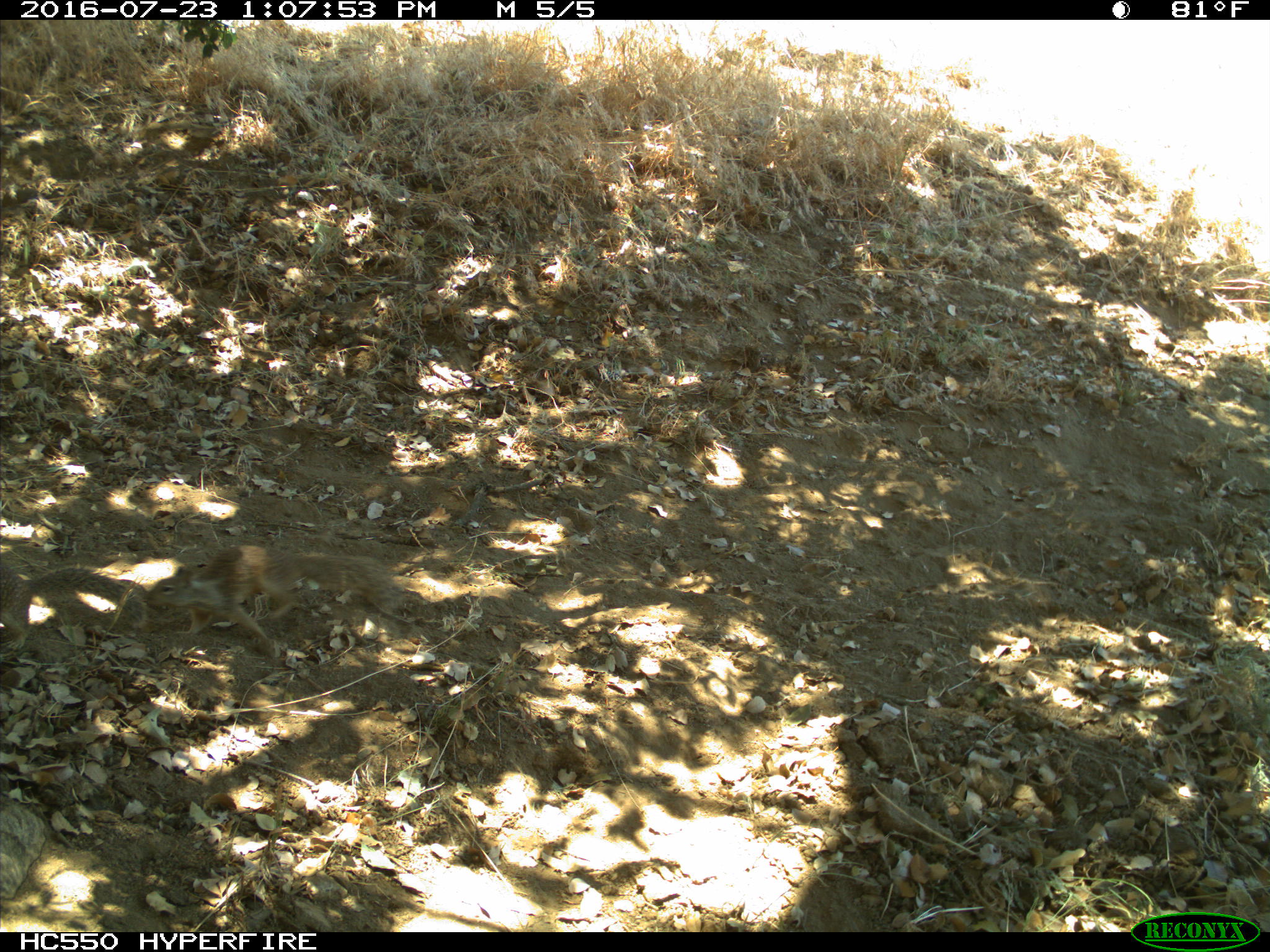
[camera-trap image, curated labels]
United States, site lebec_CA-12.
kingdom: Animalia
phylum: Chordata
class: Mammalia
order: Rodentia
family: Sciuridae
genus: Otospermophilus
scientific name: Otospermophilus beecheyi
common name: california ground squirrel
Otospermophilus beecheyi (california ground squirrel).